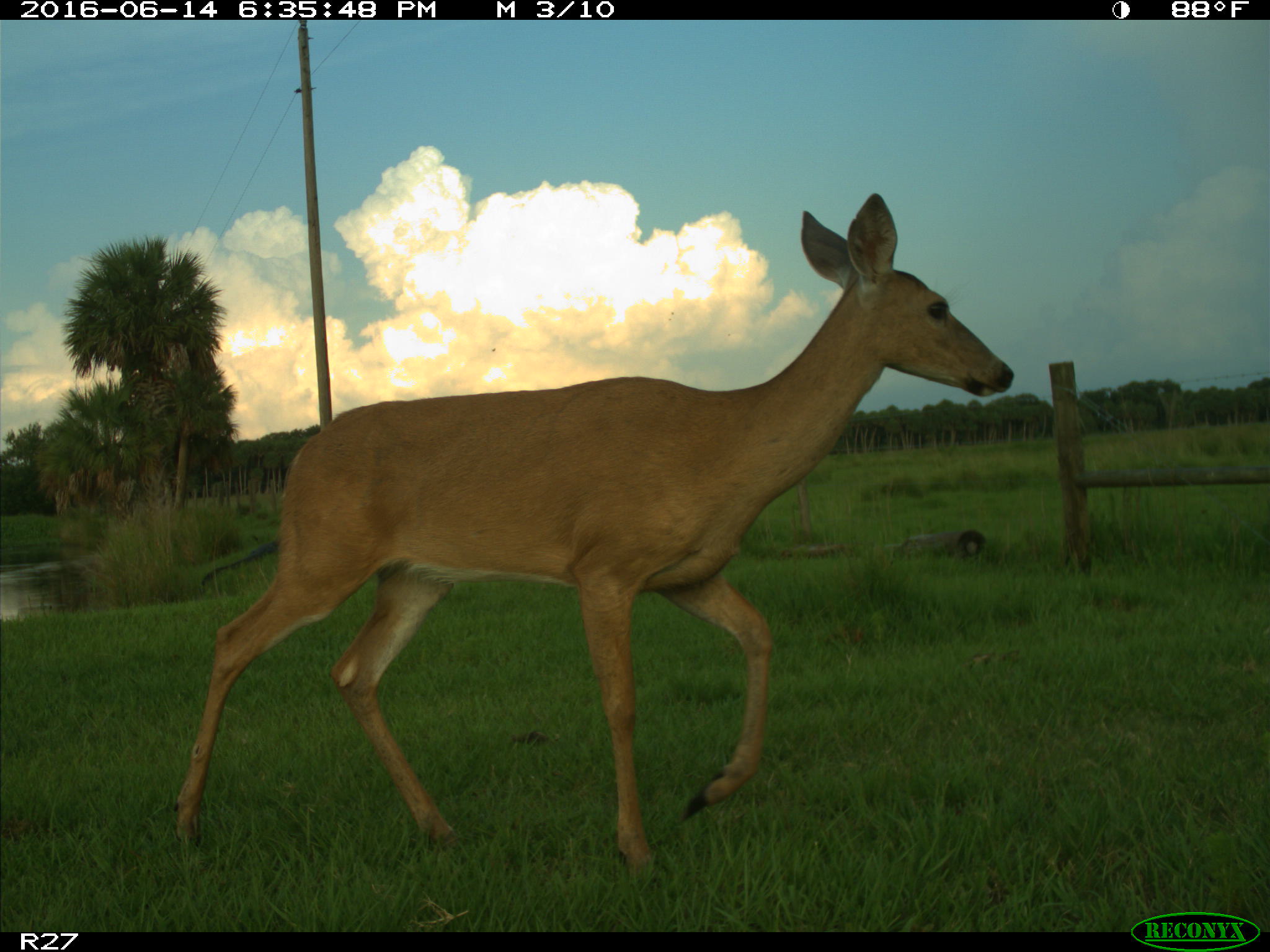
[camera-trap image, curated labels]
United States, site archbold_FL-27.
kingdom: Animalia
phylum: Chordata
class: Mammalia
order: Artiodactyla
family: Cervidae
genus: Odocoileus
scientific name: Odocoileus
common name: deer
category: unidentified deer